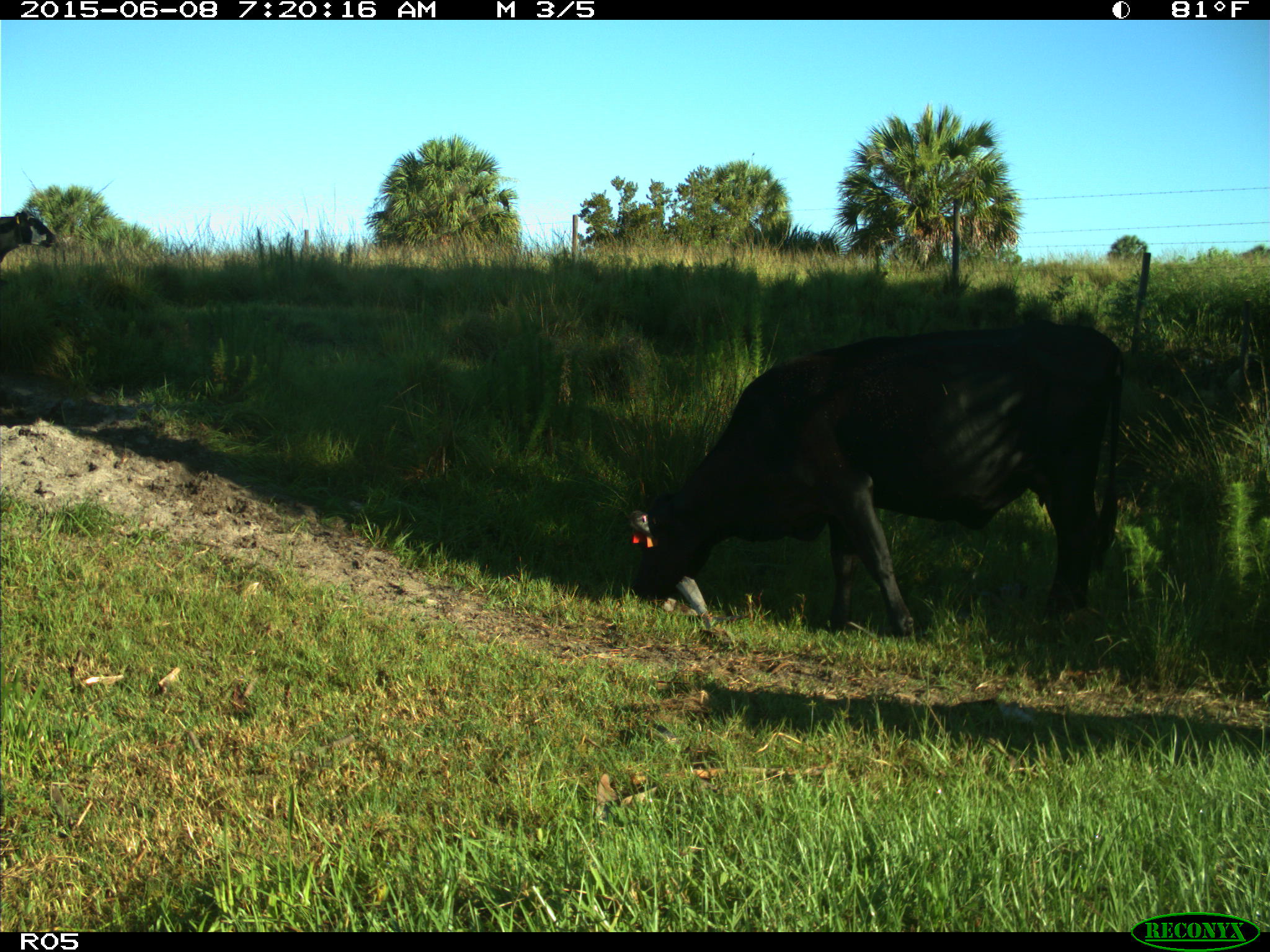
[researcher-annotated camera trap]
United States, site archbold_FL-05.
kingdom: Animalia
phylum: Chordata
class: Mammalia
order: Artiodactyla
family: Bovidae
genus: Bos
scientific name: Bos taurus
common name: domestic cow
Bos taurus (domestic cow).